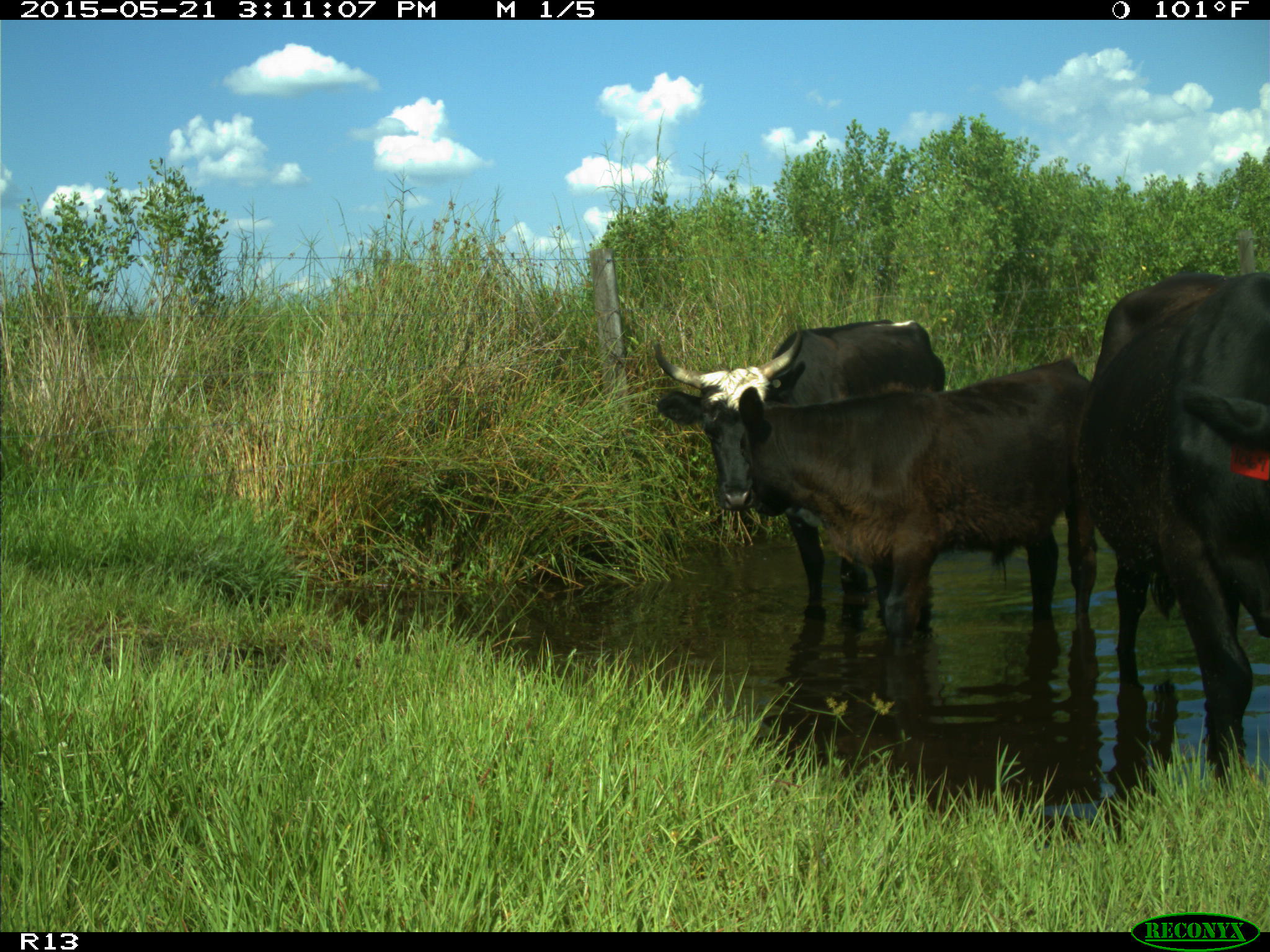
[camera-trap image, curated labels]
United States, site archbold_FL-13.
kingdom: Animalia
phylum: Chordata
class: Mammalia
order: Artiodactyla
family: Bovidae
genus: Bos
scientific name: Bos taurus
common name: domestic cow